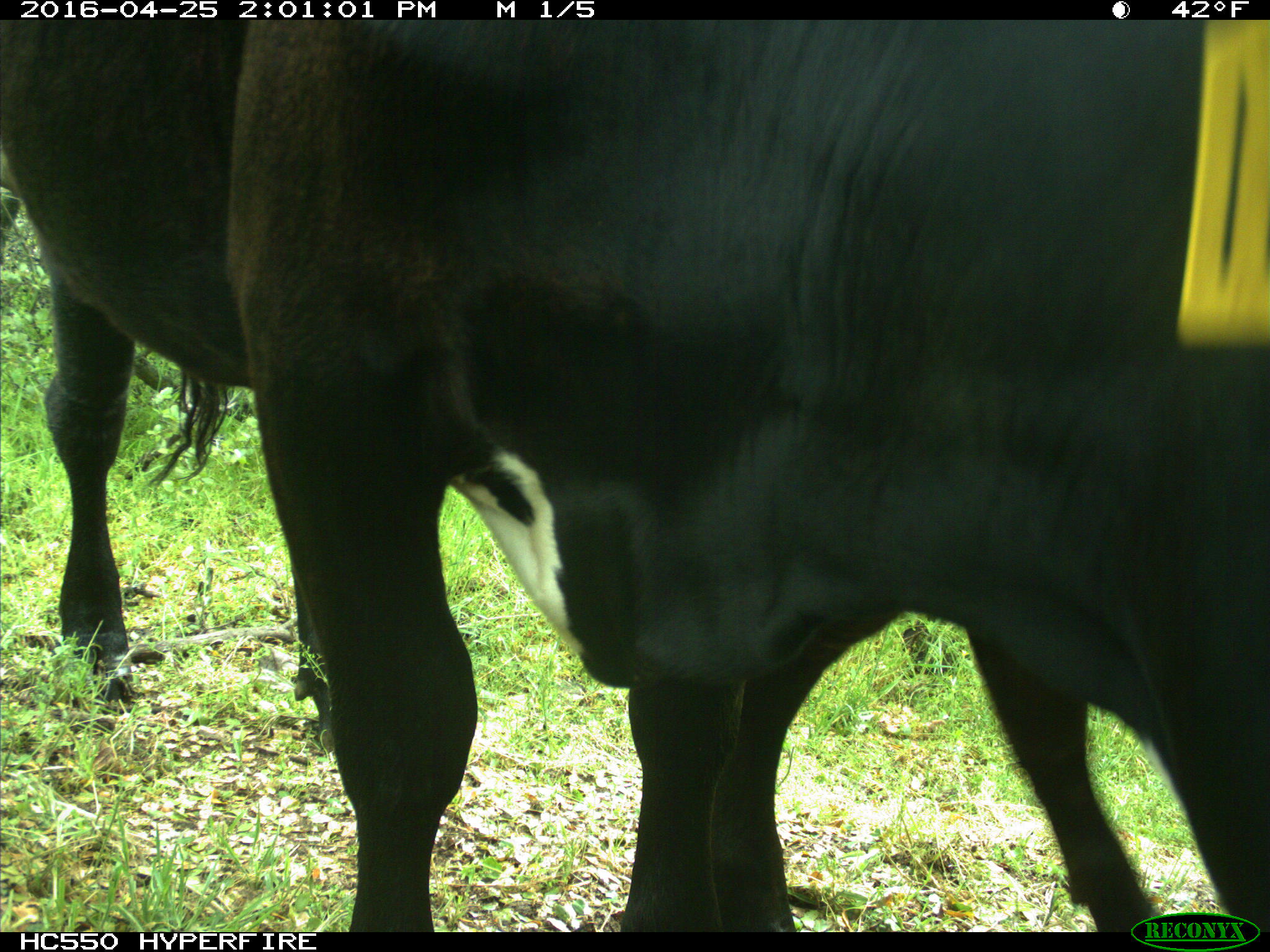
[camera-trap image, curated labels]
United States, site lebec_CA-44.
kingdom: Animalia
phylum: Chordata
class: Mammalia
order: Artiodactyla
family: Bovidae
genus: Bos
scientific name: Bos taurus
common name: domestic cow